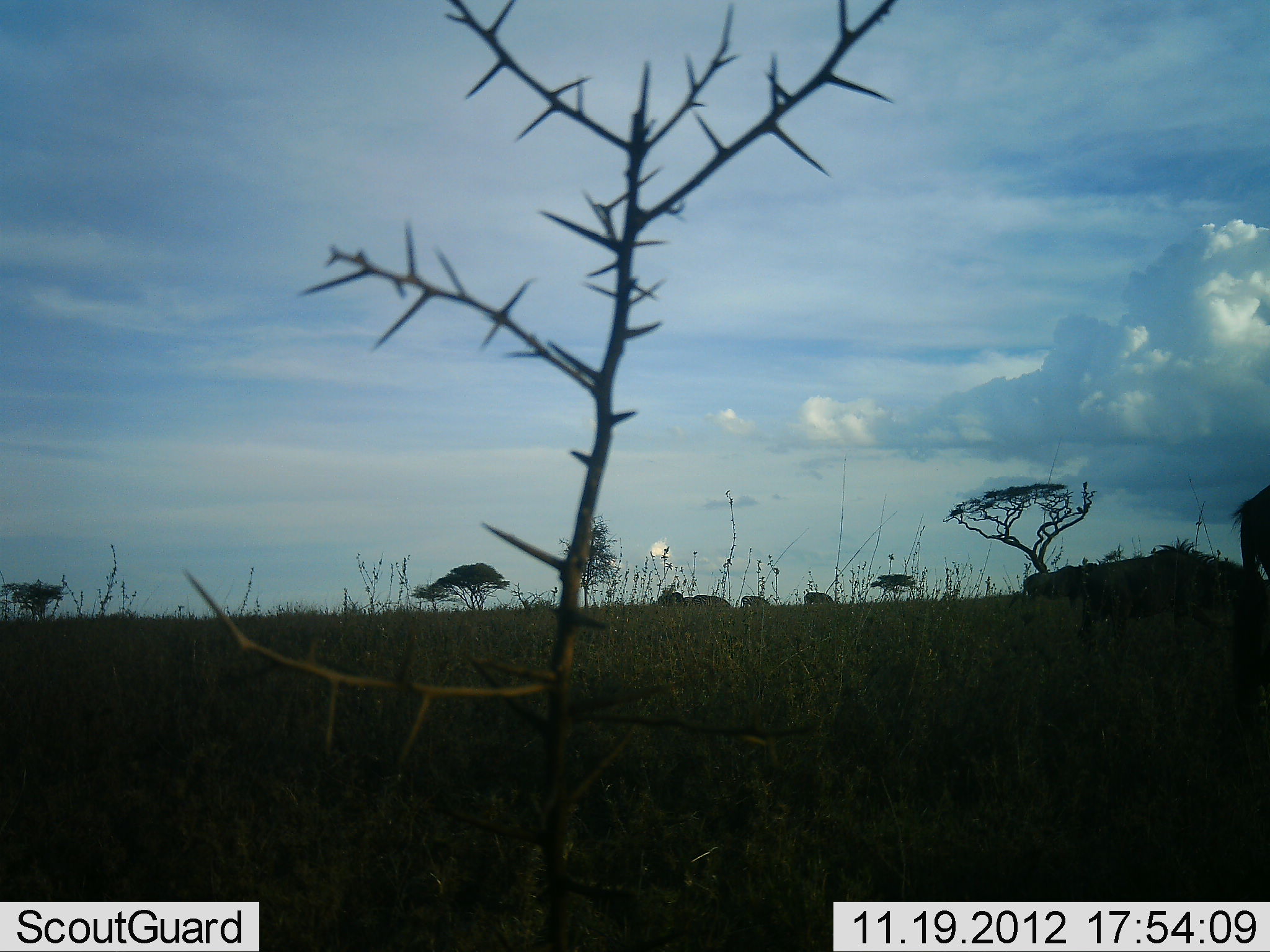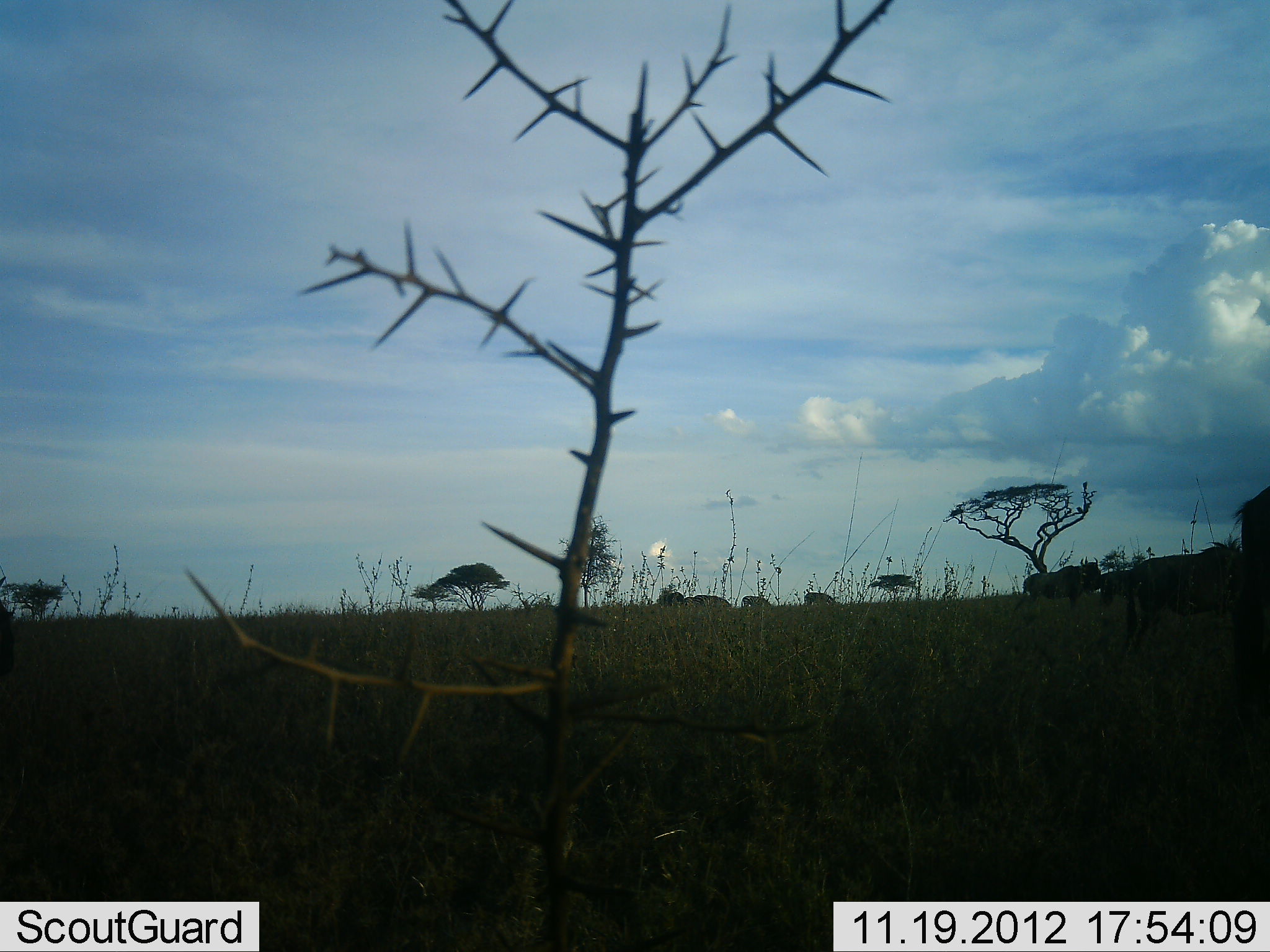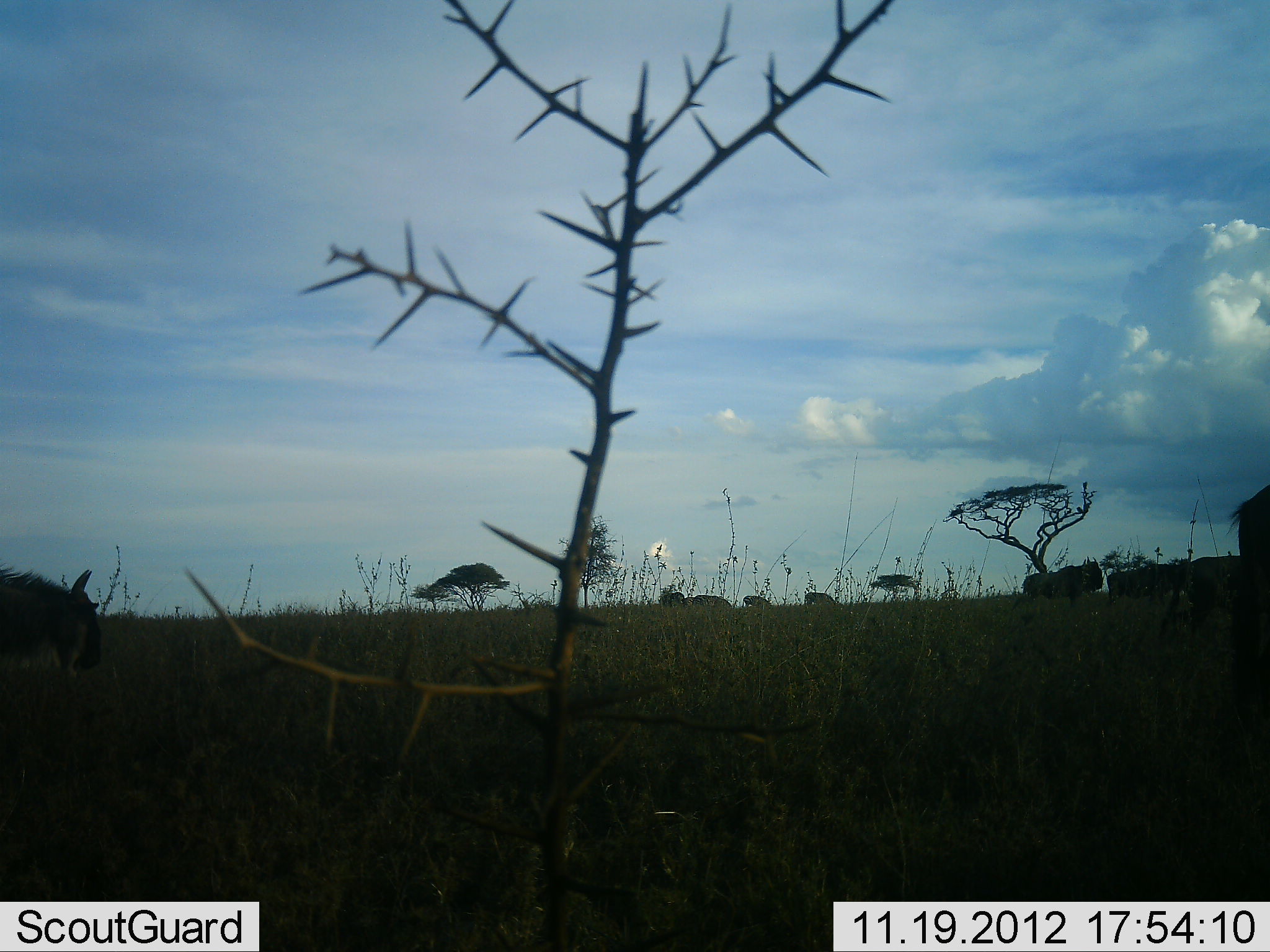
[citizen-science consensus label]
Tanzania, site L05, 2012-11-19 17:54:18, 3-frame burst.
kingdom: Animalia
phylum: Chordata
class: Mammalia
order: Artiodactyla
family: Bovidae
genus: Connochaetes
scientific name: Connochaetes taurinus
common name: blue wildebeest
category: wildebeest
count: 8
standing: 70%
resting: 0%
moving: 70%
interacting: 0%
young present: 10%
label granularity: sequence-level